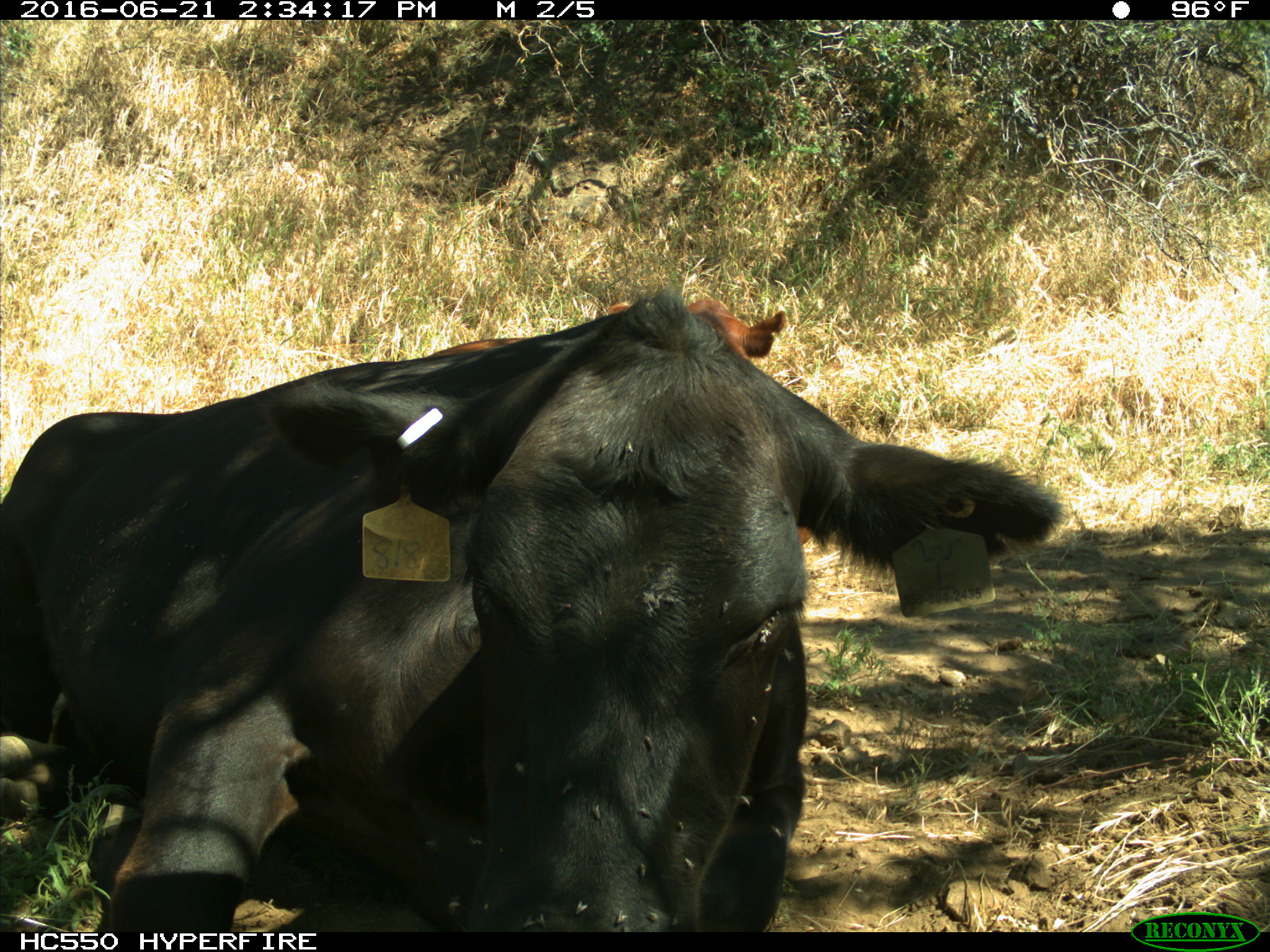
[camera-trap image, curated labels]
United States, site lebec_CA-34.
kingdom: Animalia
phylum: Chordata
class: Mammalia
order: Artiodactyla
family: Bovidae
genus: Bos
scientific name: Bos taurus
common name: domestic cow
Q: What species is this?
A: Bos taurus (domestic cow).